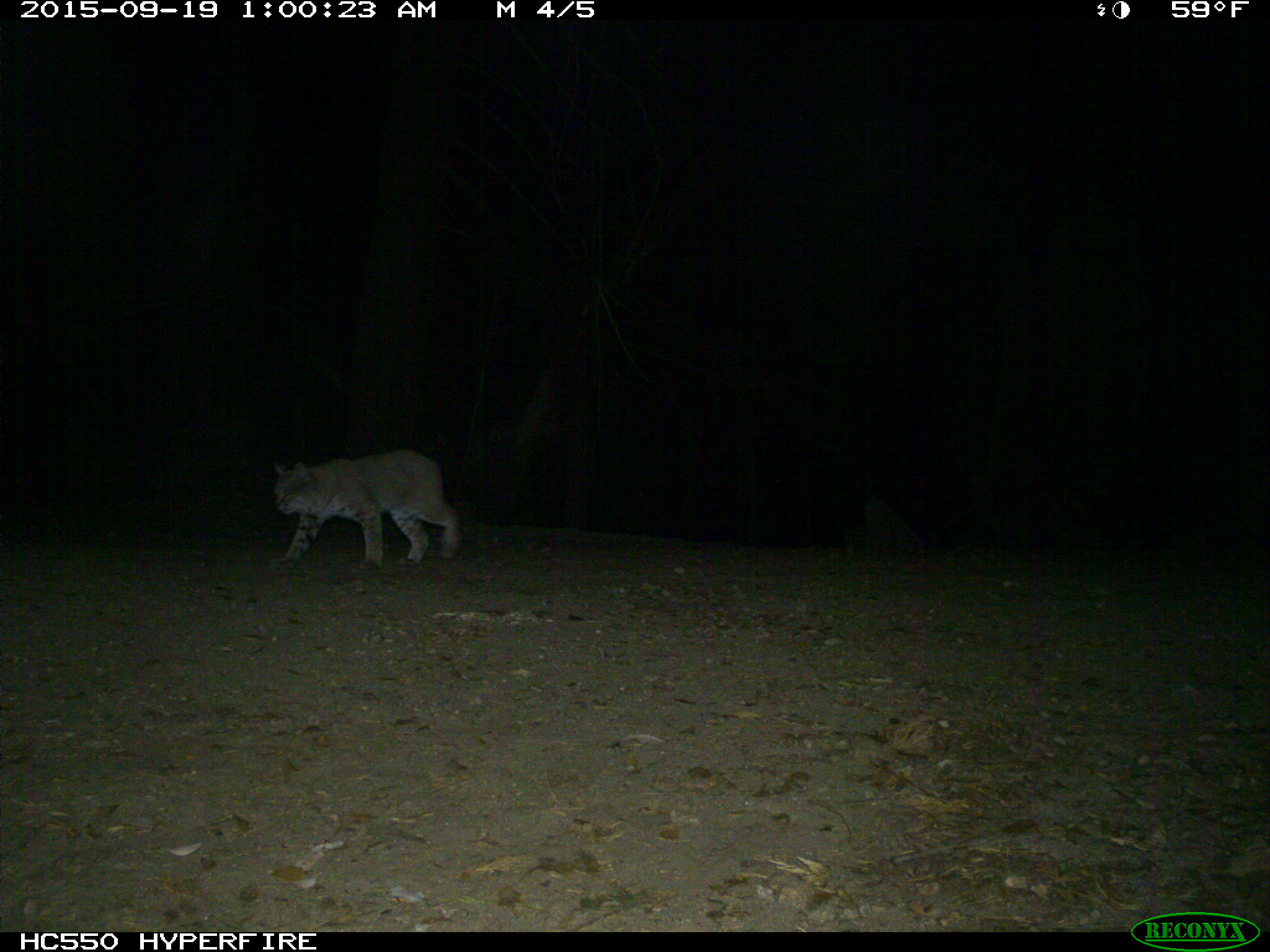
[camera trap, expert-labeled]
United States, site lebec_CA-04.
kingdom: Animalia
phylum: Chordata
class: Mammalia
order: Carnivora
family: Felidae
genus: Lynx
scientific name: Lynx rufus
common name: bobcat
Lynx rufus (bobcat).